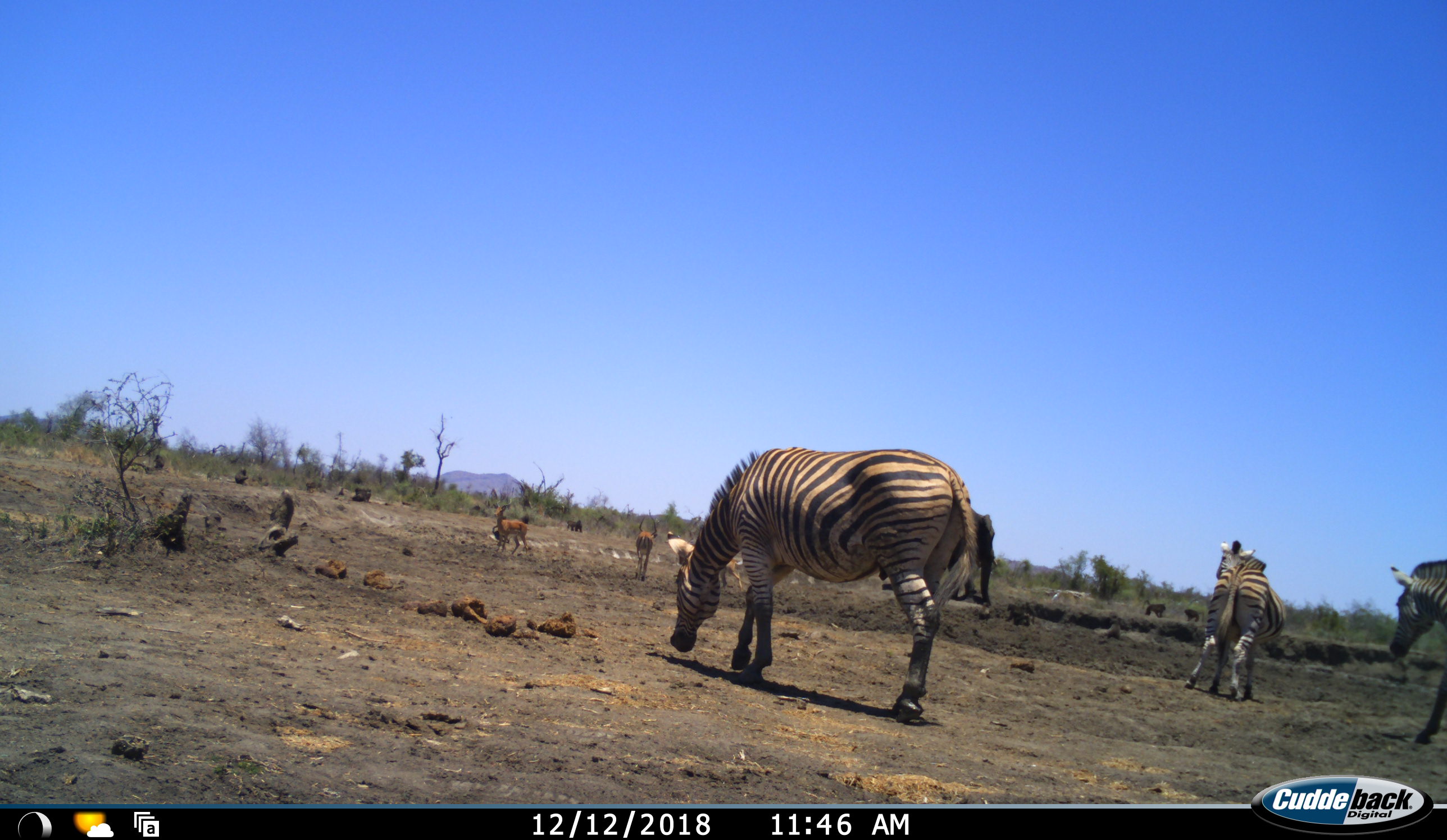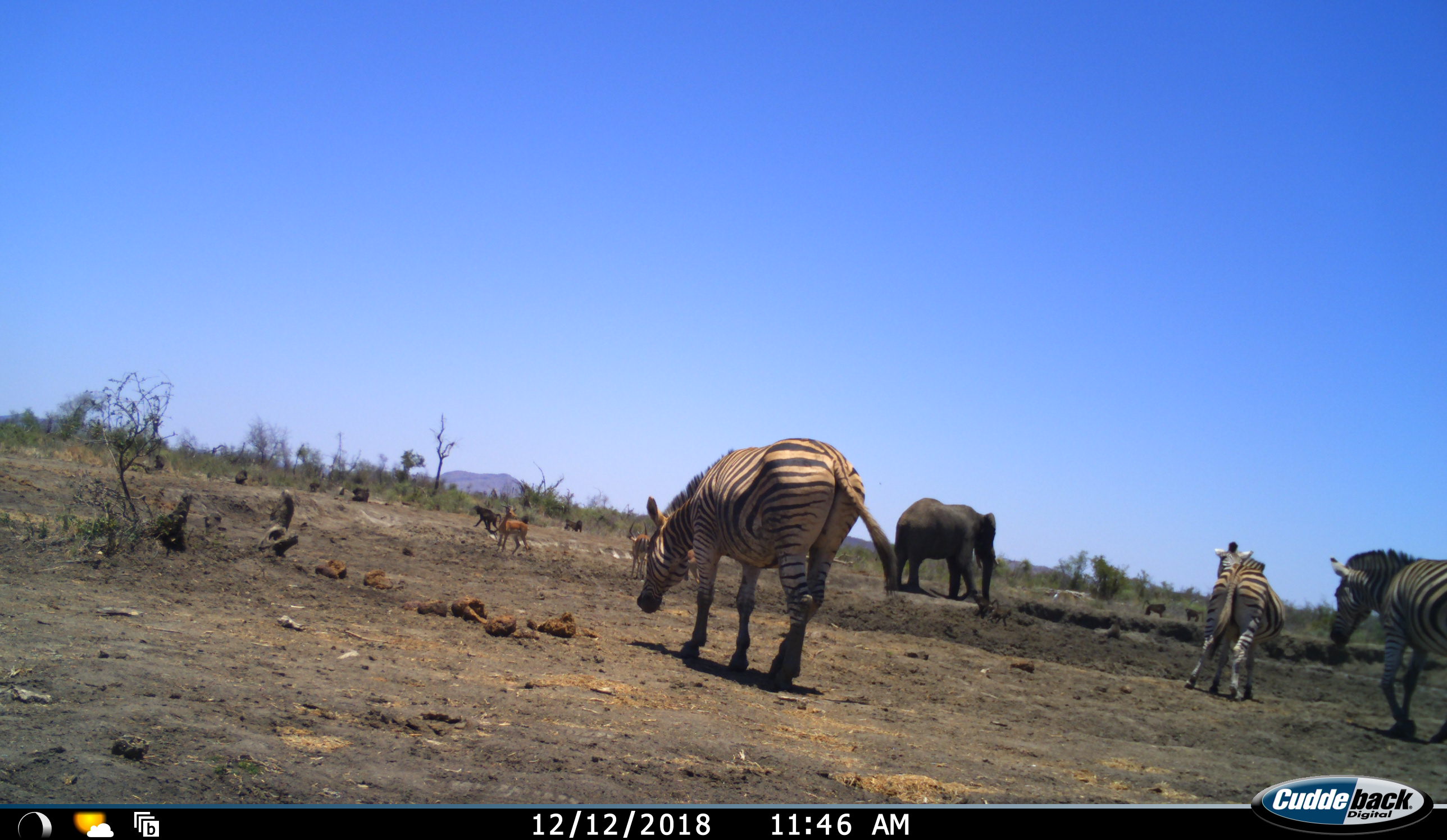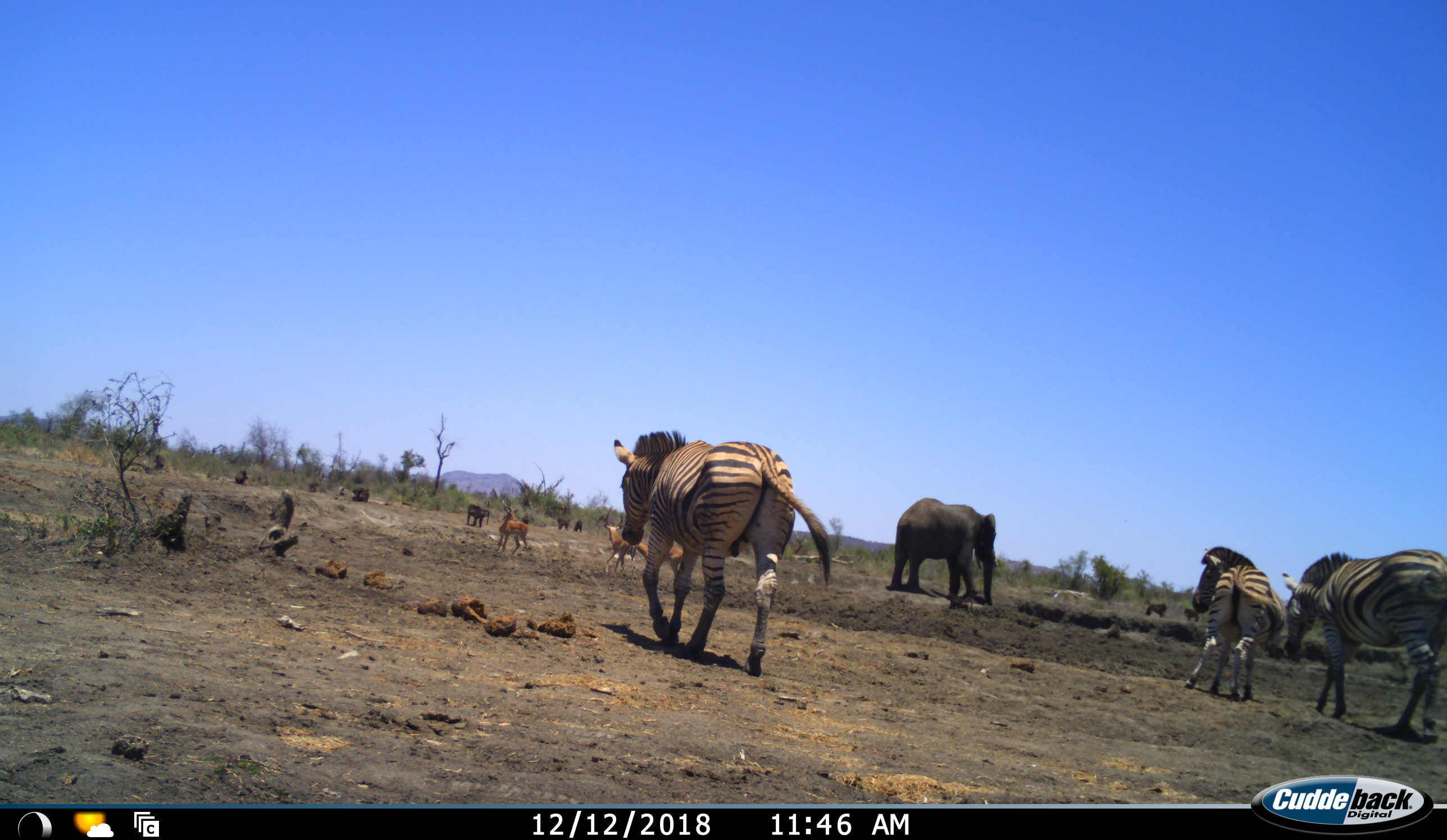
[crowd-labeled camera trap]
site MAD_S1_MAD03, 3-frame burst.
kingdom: Animalia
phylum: Chordata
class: Mammalia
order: Primates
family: Cercopithecidae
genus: Papio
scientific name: Papio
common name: baboon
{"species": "baboon (Papio)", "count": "6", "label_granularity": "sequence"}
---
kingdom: Animalia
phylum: Chordata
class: Mammalia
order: Proboscidea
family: Elephantidae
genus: Loxodonta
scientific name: Loxodonta africana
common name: african bush elephant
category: elephant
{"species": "elephant (african bush elephant) (Loxodonta africana)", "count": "1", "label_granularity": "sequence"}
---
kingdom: Animalia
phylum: Chordata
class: Mammalia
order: Artiodactyla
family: Bovidae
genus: Aepyceros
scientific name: Aepyceros melampus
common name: impala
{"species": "impala (Aepyceros melampus)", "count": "3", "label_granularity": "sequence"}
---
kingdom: Animalia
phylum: Chordata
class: Mammalia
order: Perissodactyla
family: Equidae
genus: Equus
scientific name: Equus quagga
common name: plains zebra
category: zebraplains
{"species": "zebraplains (plains zebra) (Equus quagga)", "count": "3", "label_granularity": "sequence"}